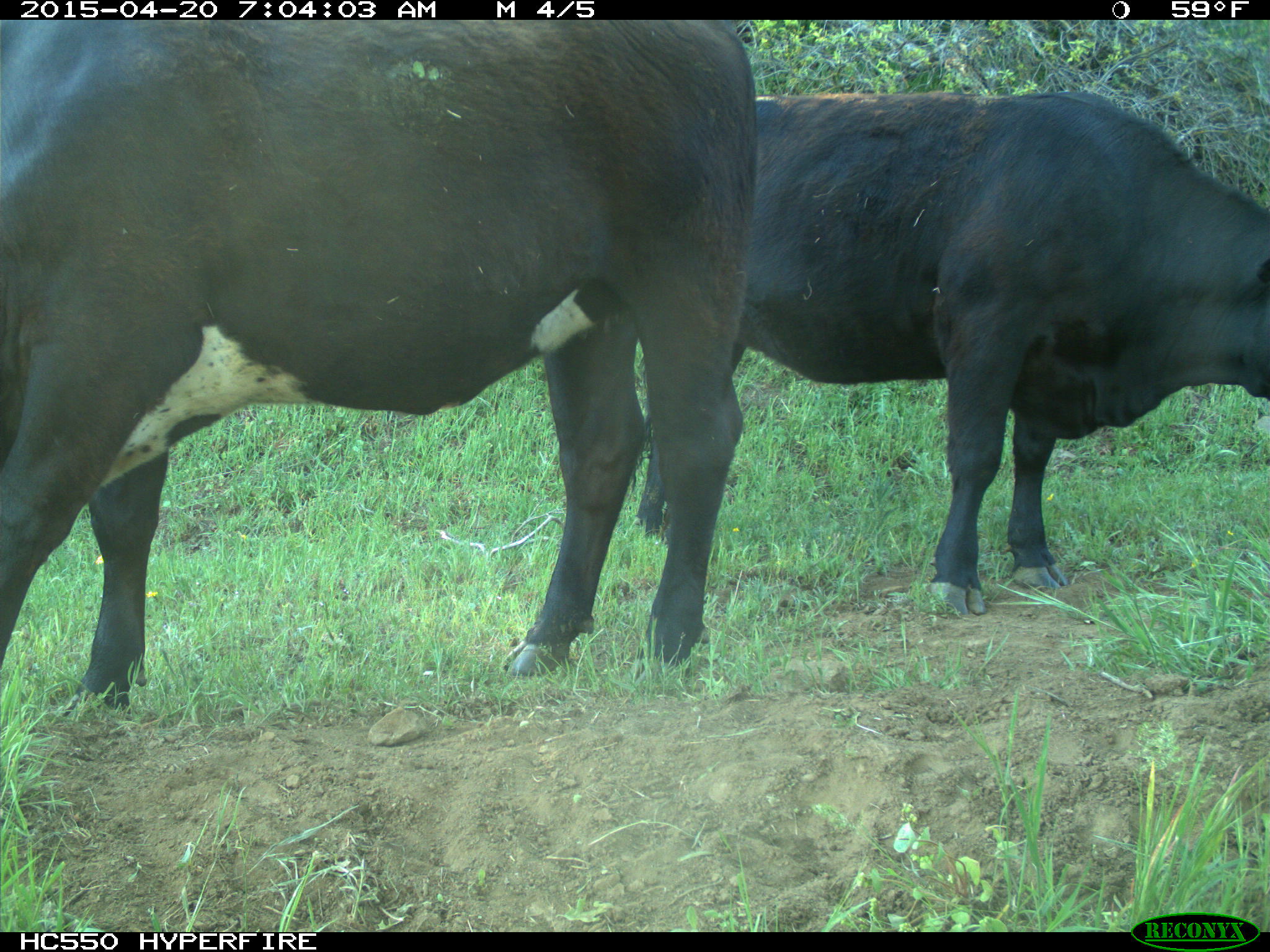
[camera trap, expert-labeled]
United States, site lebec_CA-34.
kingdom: Animalia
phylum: Chordata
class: Mammalia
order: Artiodactyla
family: Bovidae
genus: Bos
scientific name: Bos taurus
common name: domestic cow